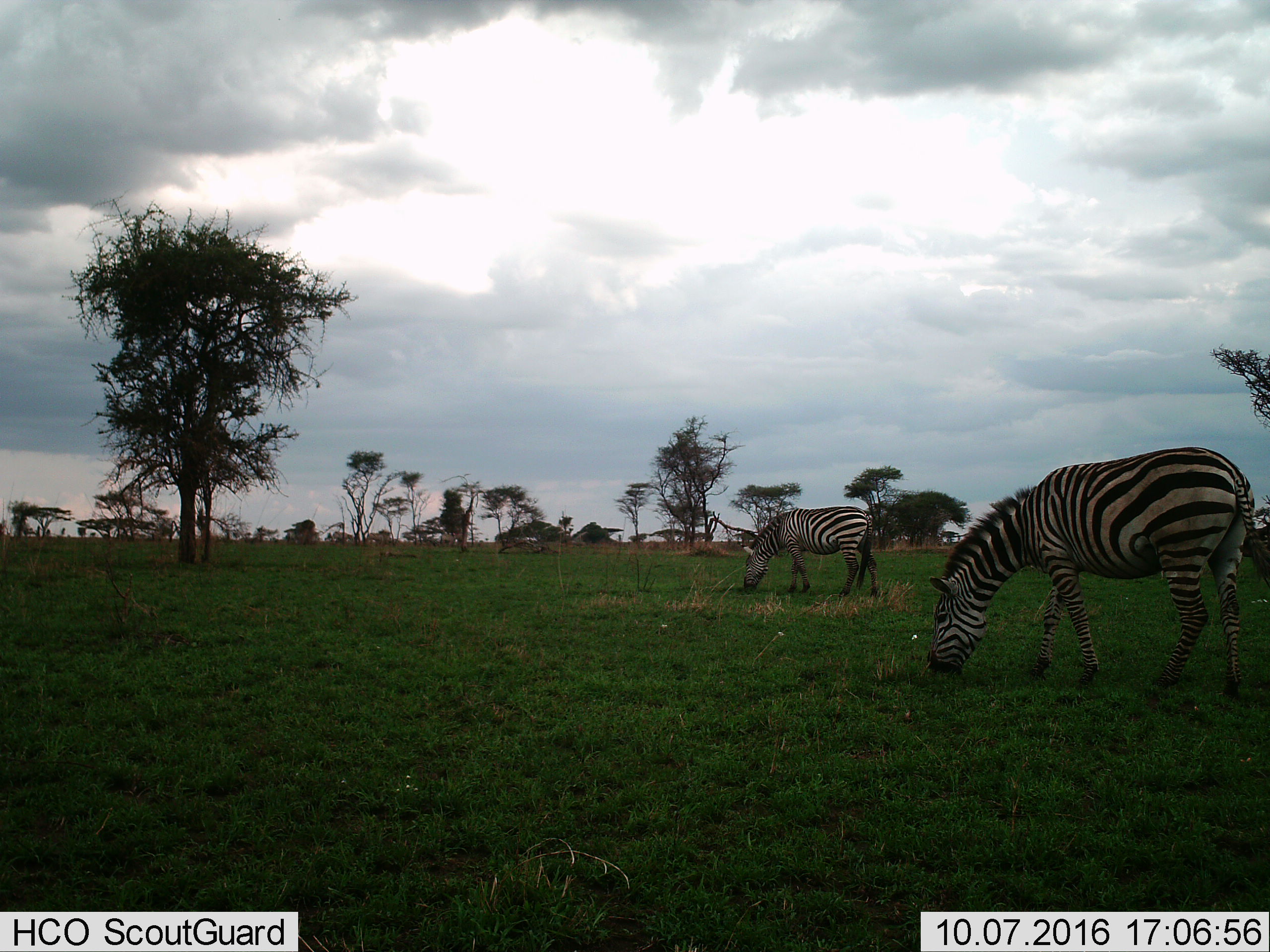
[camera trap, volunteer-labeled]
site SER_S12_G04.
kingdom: Animalia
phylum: Chordata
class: Mammalia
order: Perissodactyla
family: Equidae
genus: Equus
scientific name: Equus quagga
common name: plains zebra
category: zebraplains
Zebraplains (plains zebra) (Equus quagga), count 2. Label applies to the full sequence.